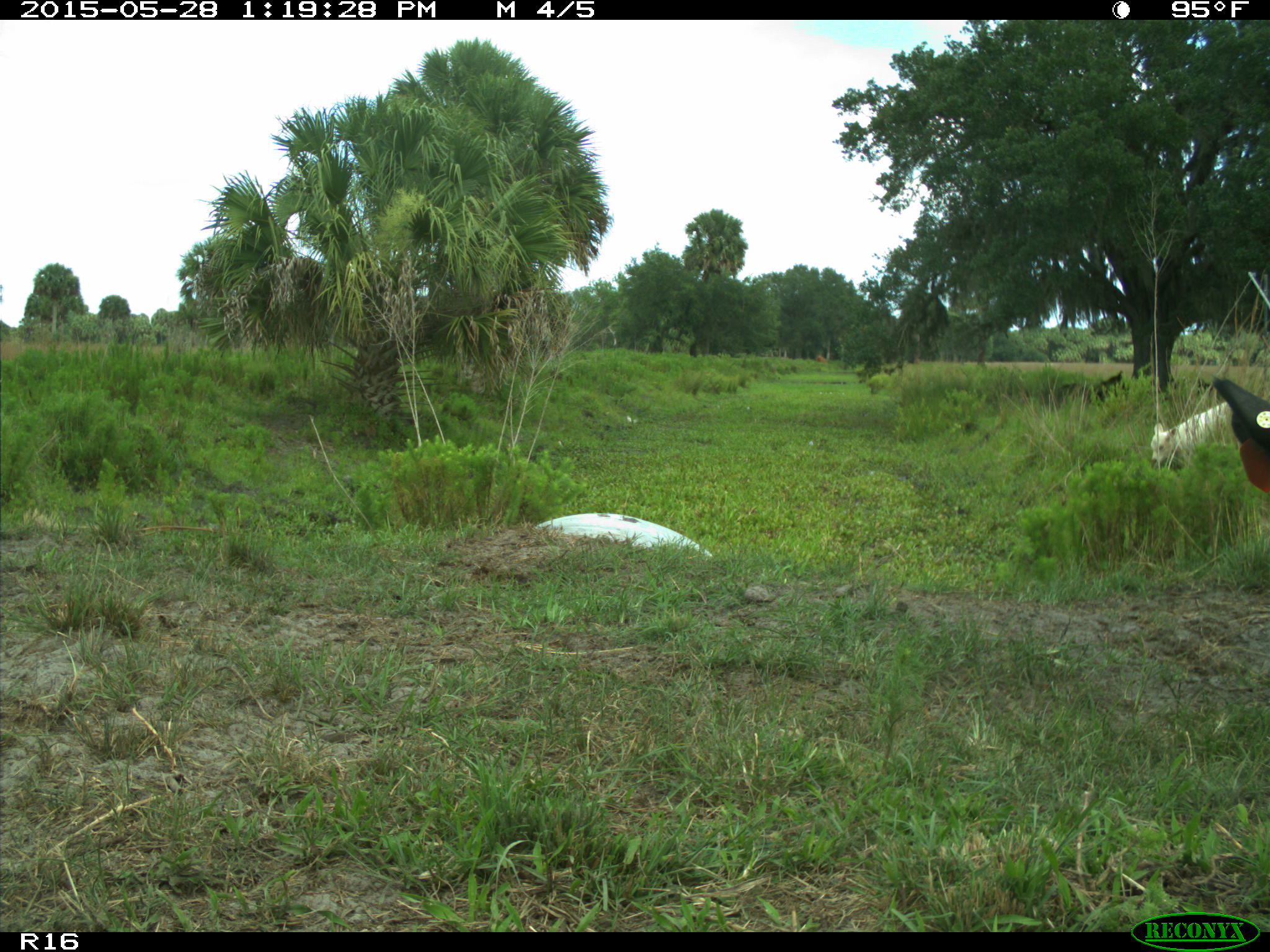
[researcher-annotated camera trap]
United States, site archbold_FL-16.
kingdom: Animalia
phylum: Chordata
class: Mammalia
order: Artiodactyla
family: Bovidae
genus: Bos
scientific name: Bos taurus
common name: domestic cow